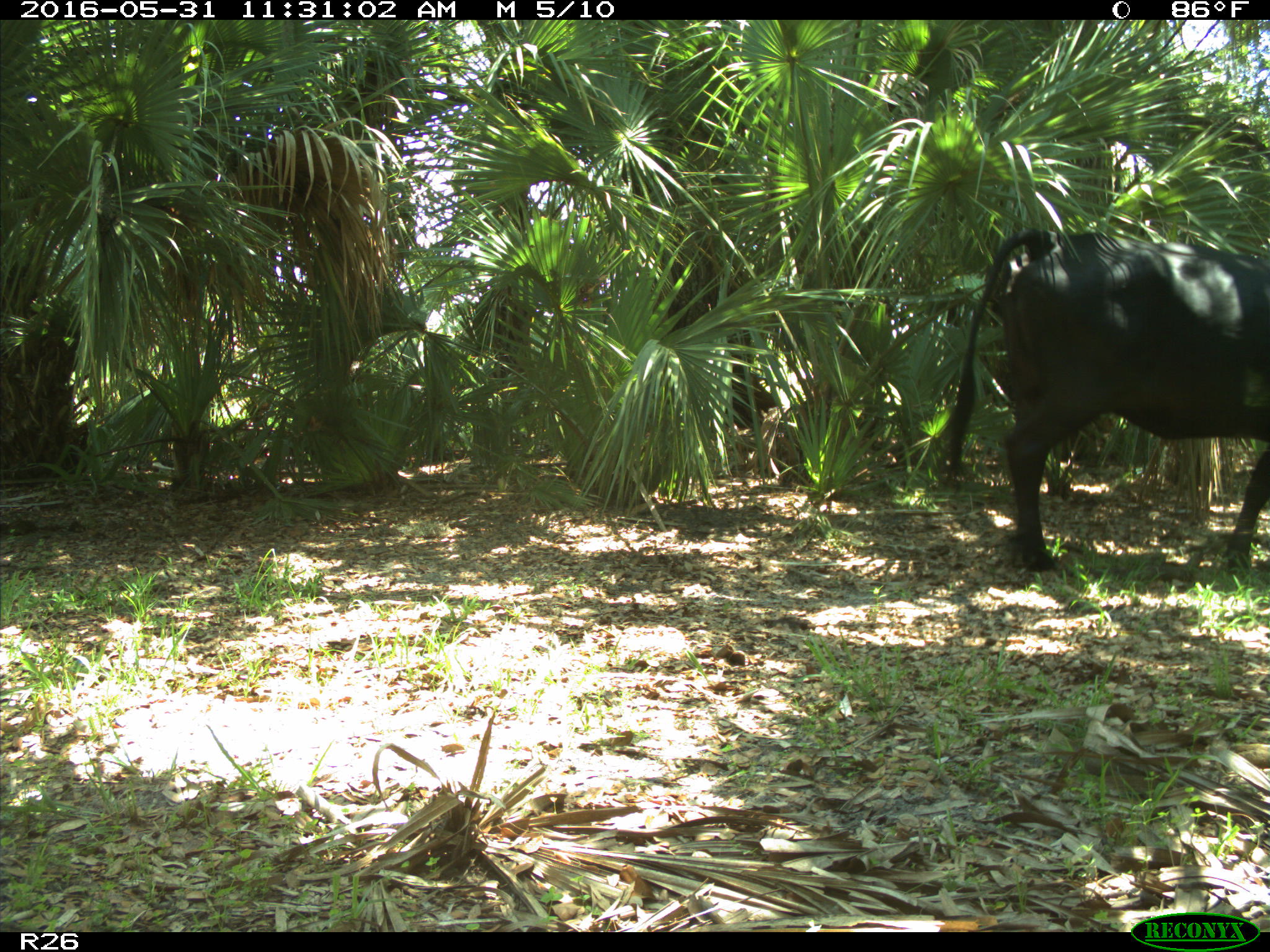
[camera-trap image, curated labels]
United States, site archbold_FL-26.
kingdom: Animalia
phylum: Chordata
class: Mammalia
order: Artiodactyla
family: Bovidae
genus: Bos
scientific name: Bos taurus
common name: domestic cow